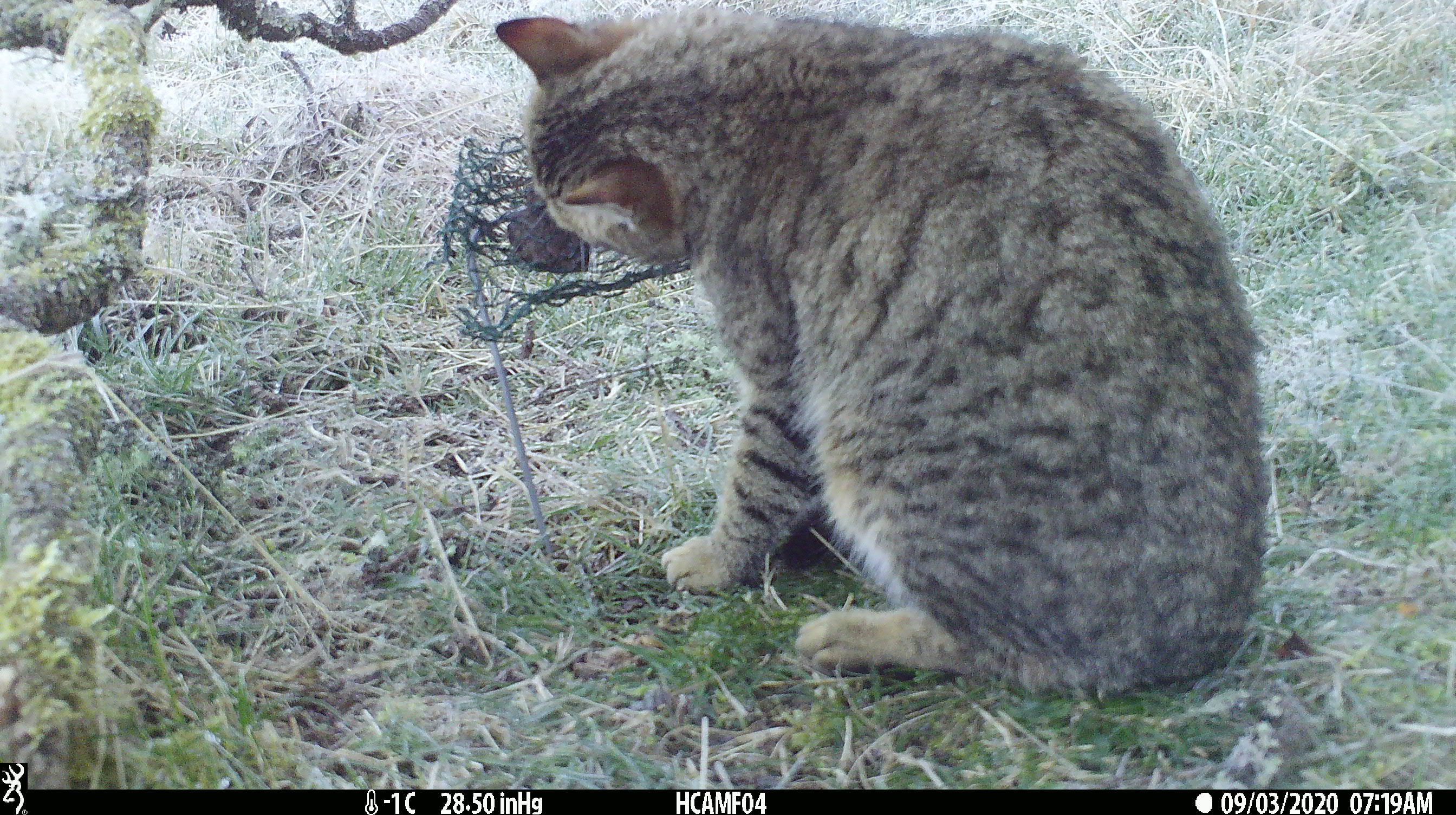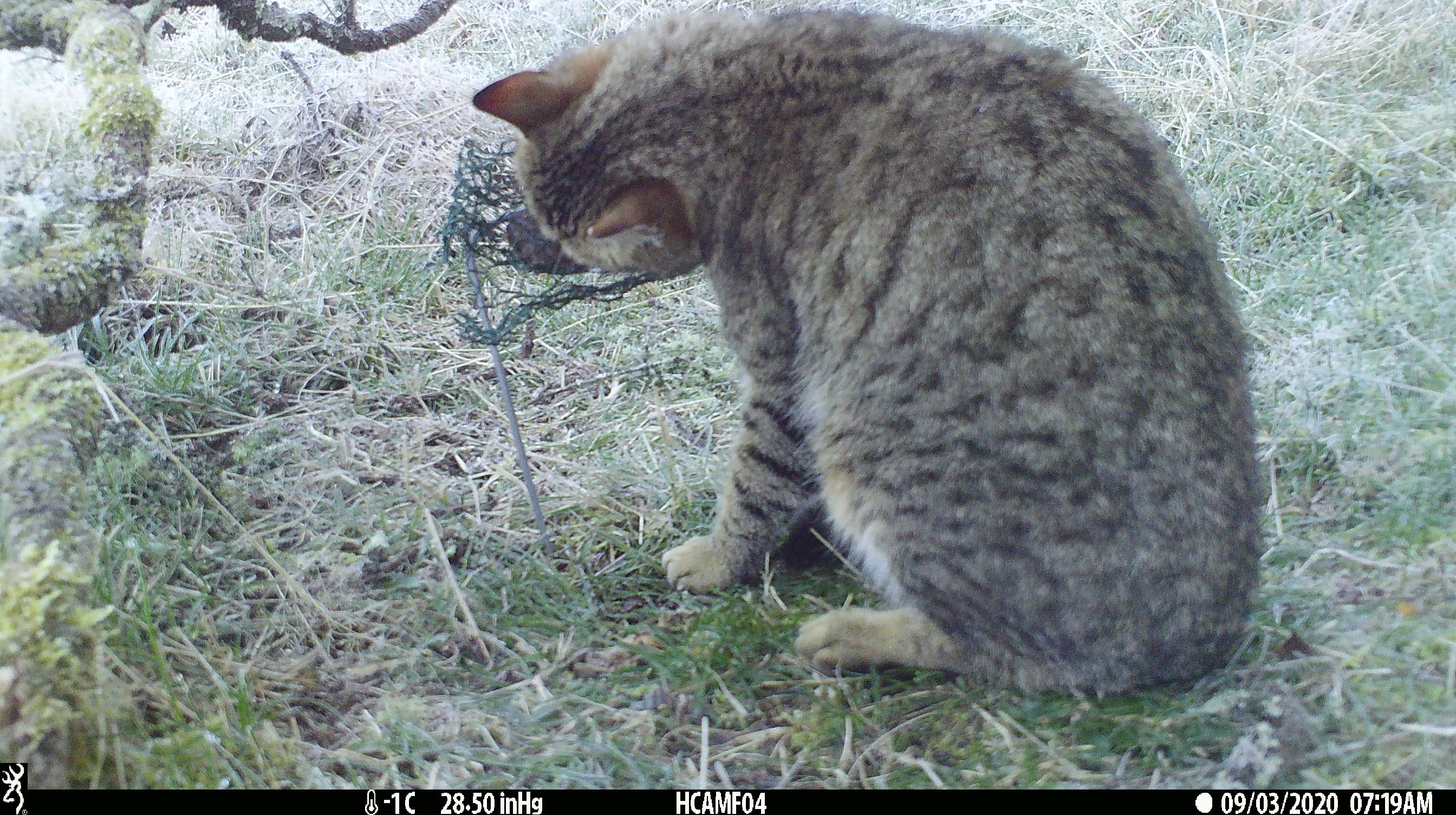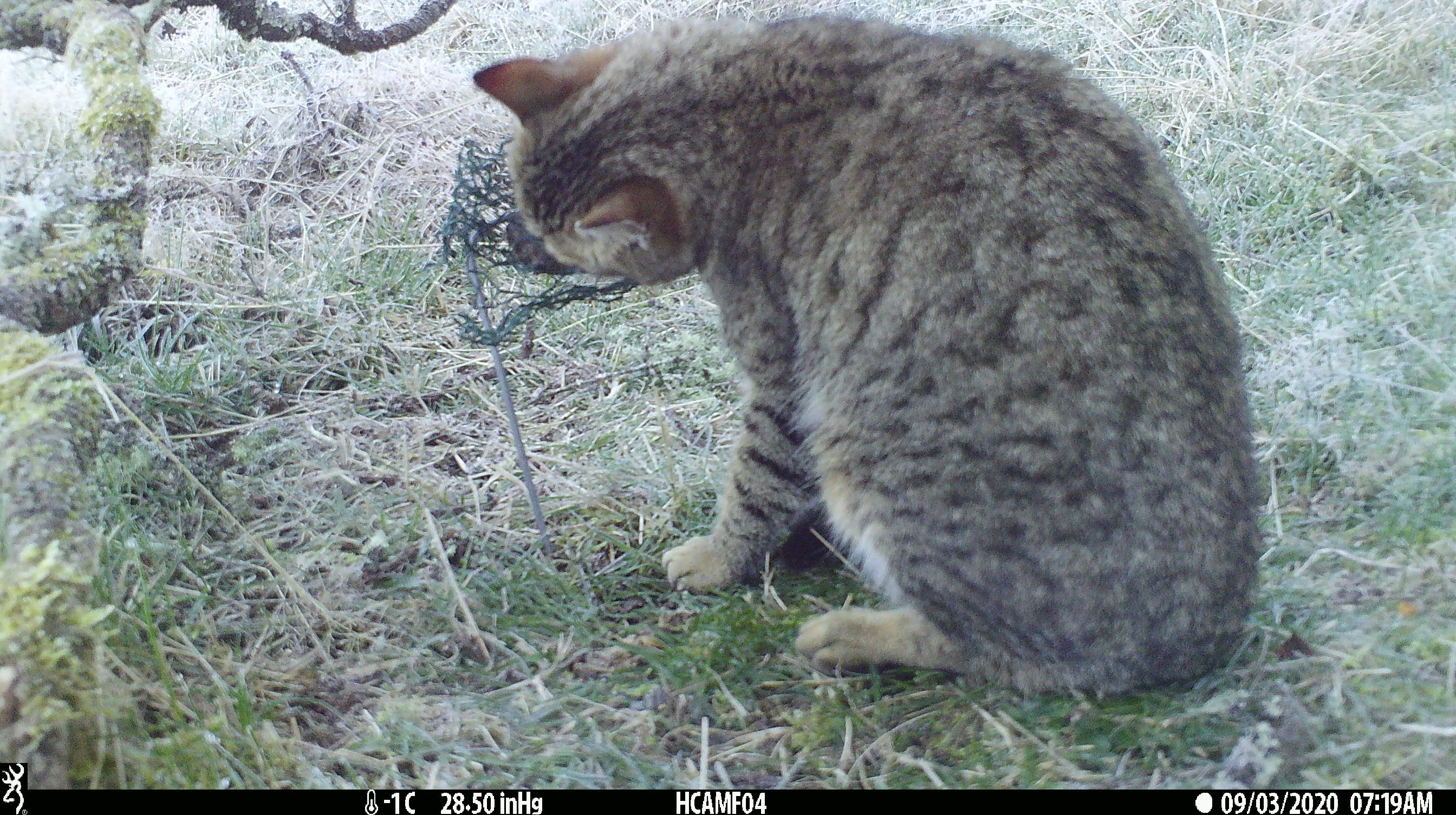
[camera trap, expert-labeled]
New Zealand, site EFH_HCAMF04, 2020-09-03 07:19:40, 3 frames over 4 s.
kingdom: Animalia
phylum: Chordata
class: Mammalia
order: Carnivora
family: Felidae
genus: Felis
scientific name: Felis catus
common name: domestic cat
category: cat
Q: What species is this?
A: Cat (domestic cat) (Felis catus).